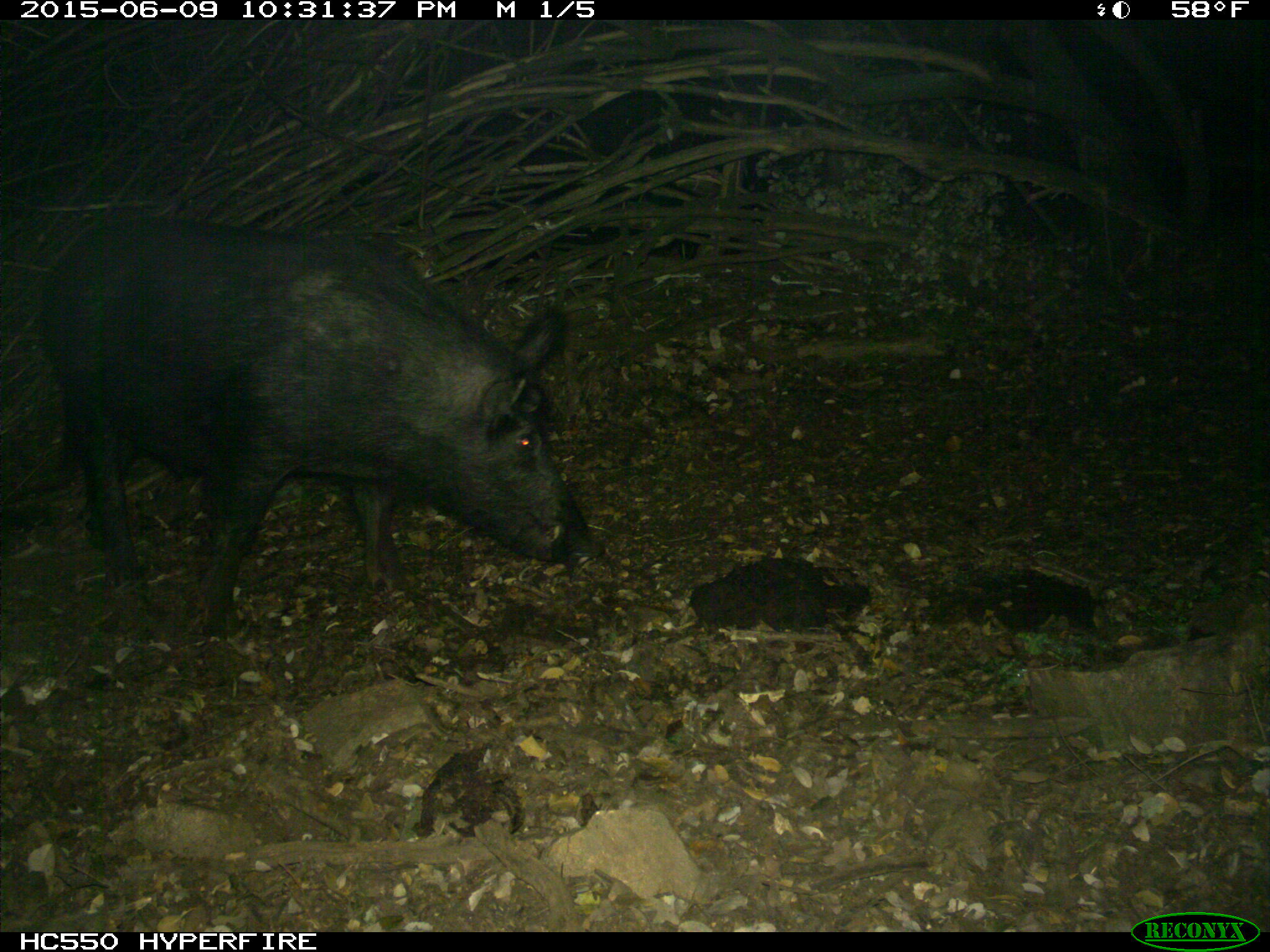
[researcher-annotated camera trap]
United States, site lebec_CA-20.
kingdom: Animalia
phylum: Chordata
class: Mammalia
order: Artiodactyla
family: Suidae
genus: Sus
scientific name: Sus scrofa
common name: wild boar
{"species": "Sus scrofa (wild boar)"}